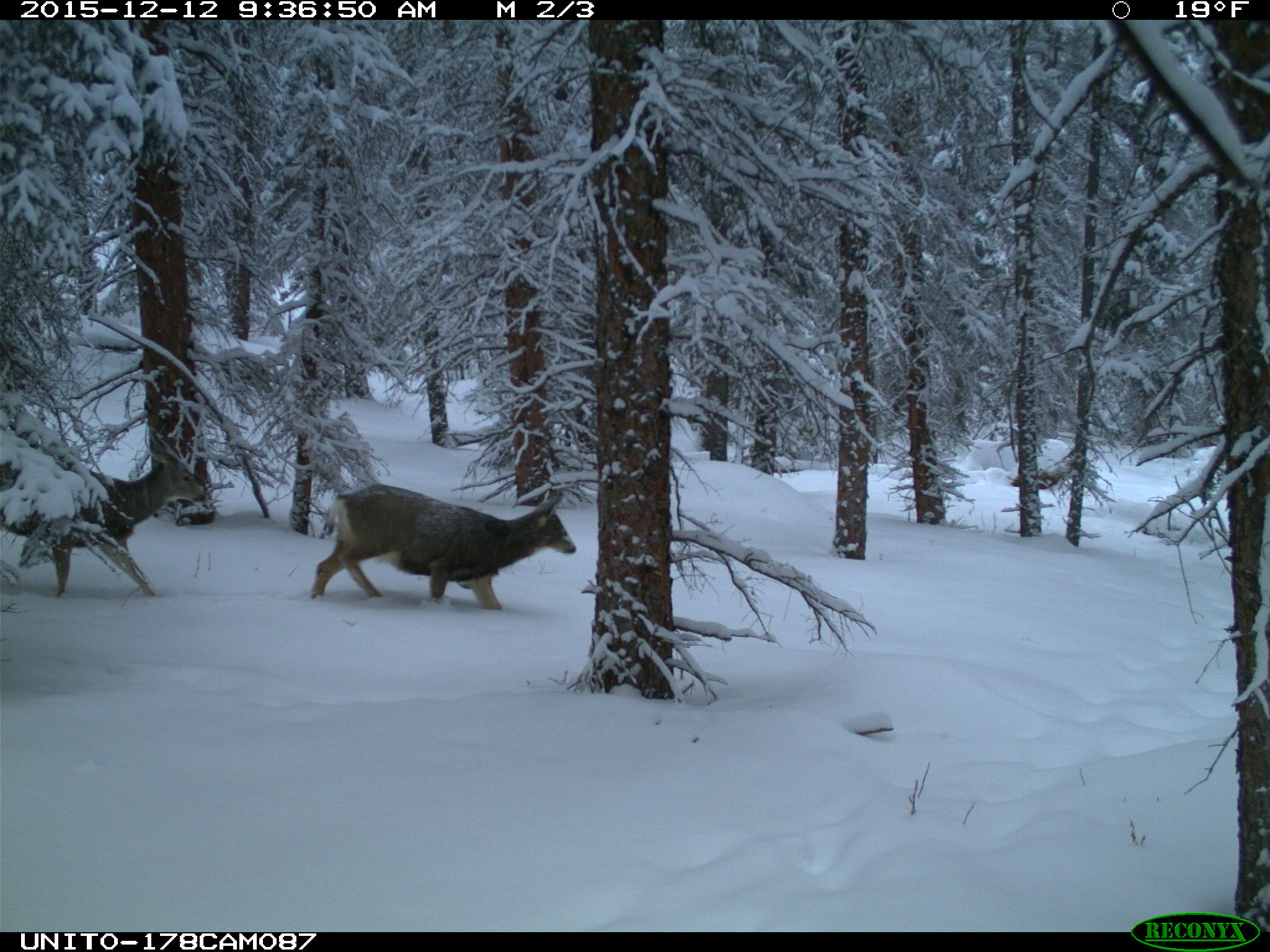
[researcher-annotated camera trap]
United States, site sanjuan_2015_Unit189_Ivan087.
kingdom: Animalia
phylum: Chordata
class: Mammalia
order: Artiodactyla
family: Cervidae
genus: Odocoileus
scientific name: Odocoileus hemionus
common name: mule deer